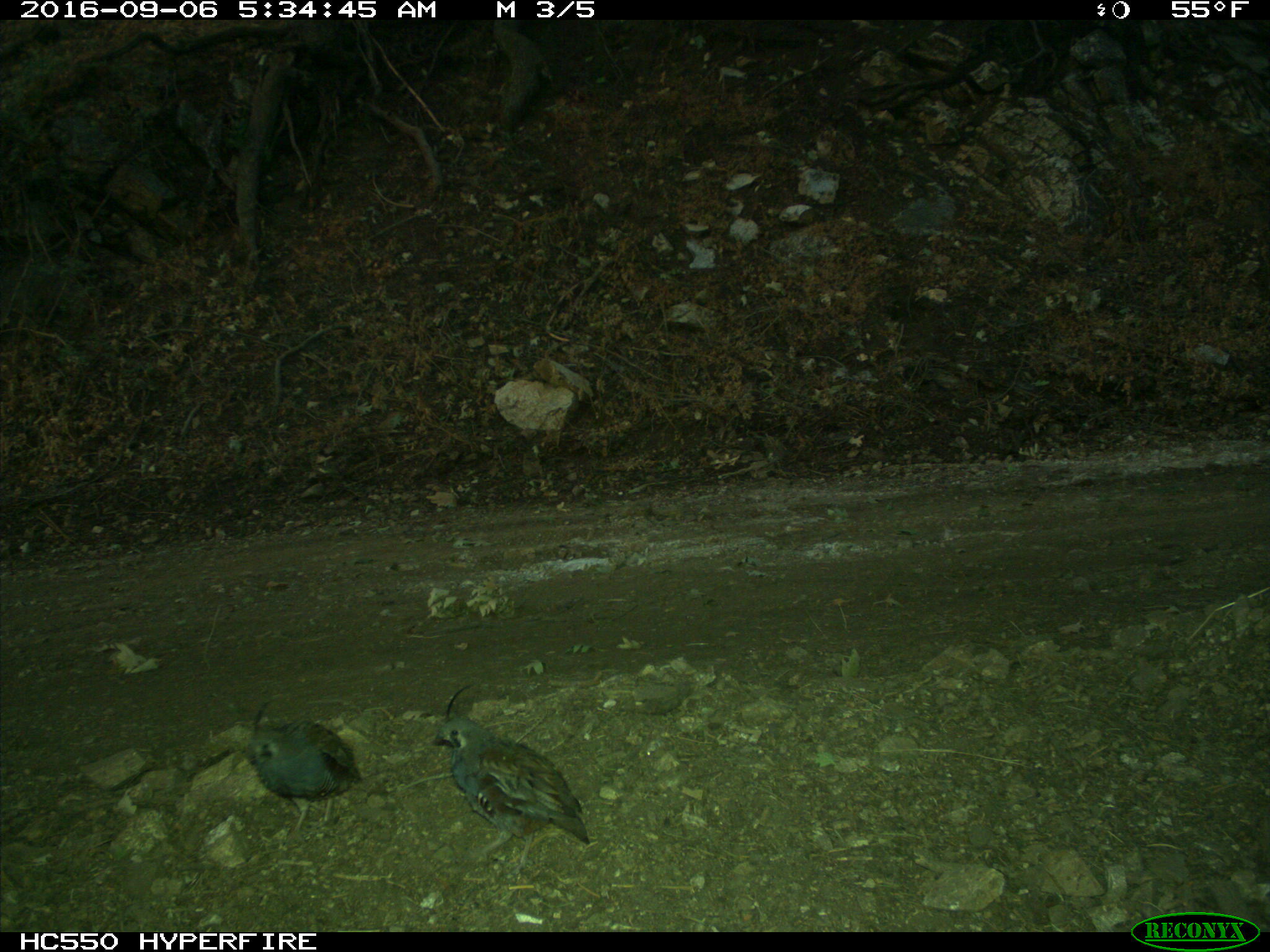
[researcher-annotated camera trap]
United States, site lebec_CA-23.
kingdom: Animalia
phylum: Chordata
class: Aves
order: Galliformes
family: Odontophoridae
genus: Callipepla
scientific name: Callipepla californica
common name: california quail